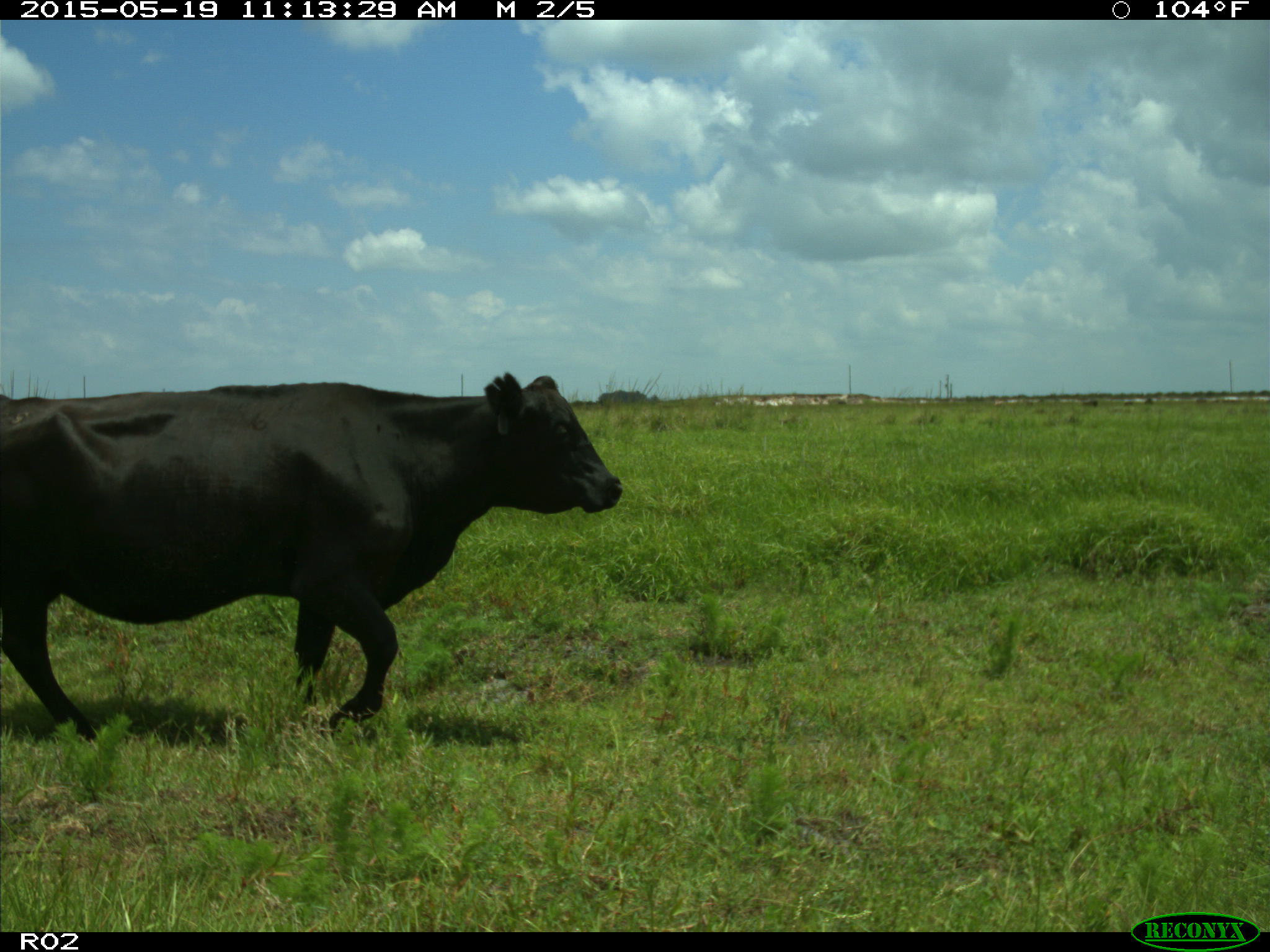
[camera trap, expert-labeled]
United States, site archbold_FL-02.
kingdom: Animalia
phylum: Chordata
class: Mammalia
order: Artiodactyla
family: Bovidae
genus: Bos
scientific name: Bos taurus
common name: domestic cow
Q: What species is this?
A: Bos taurus (domestic cow).